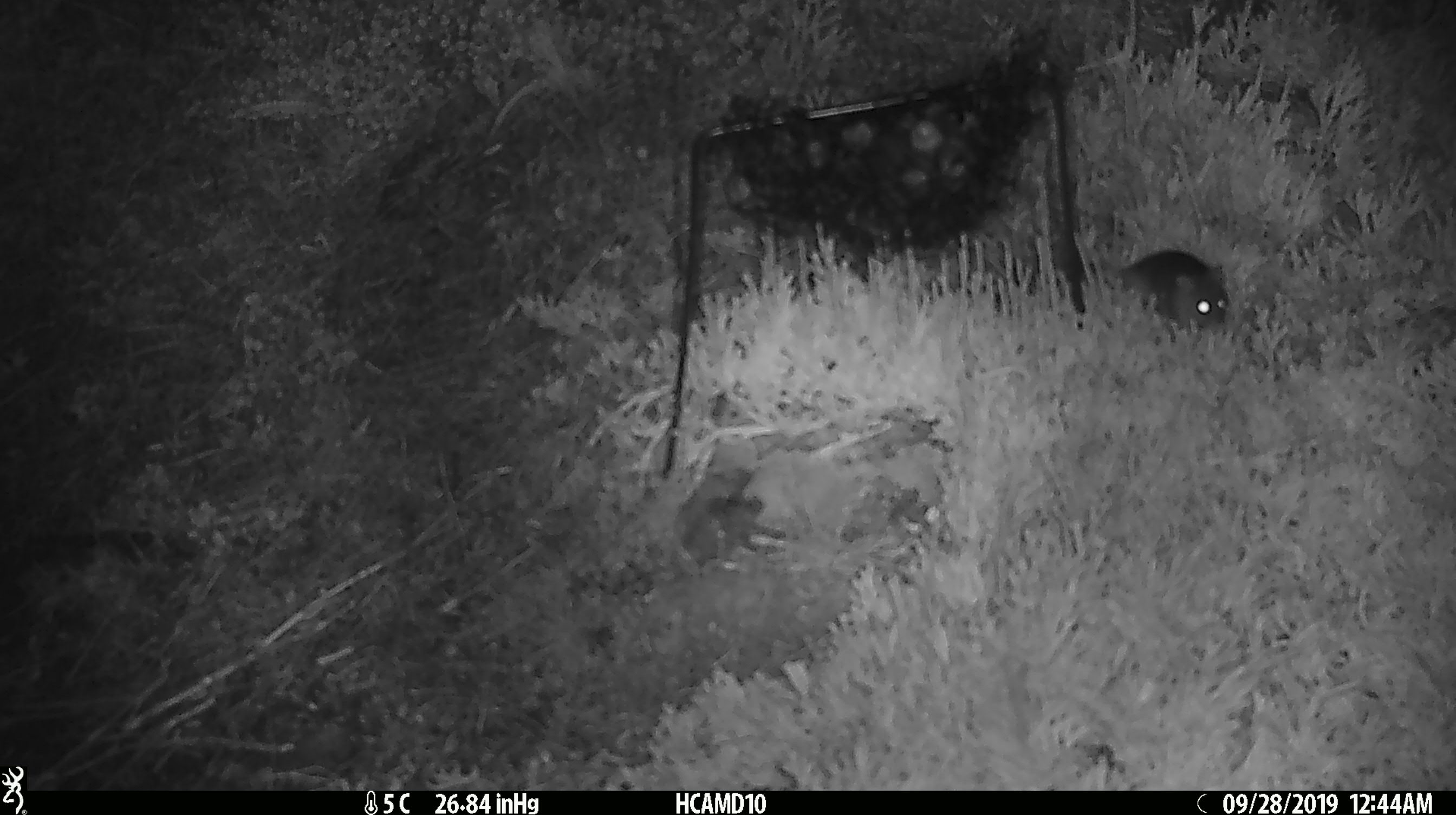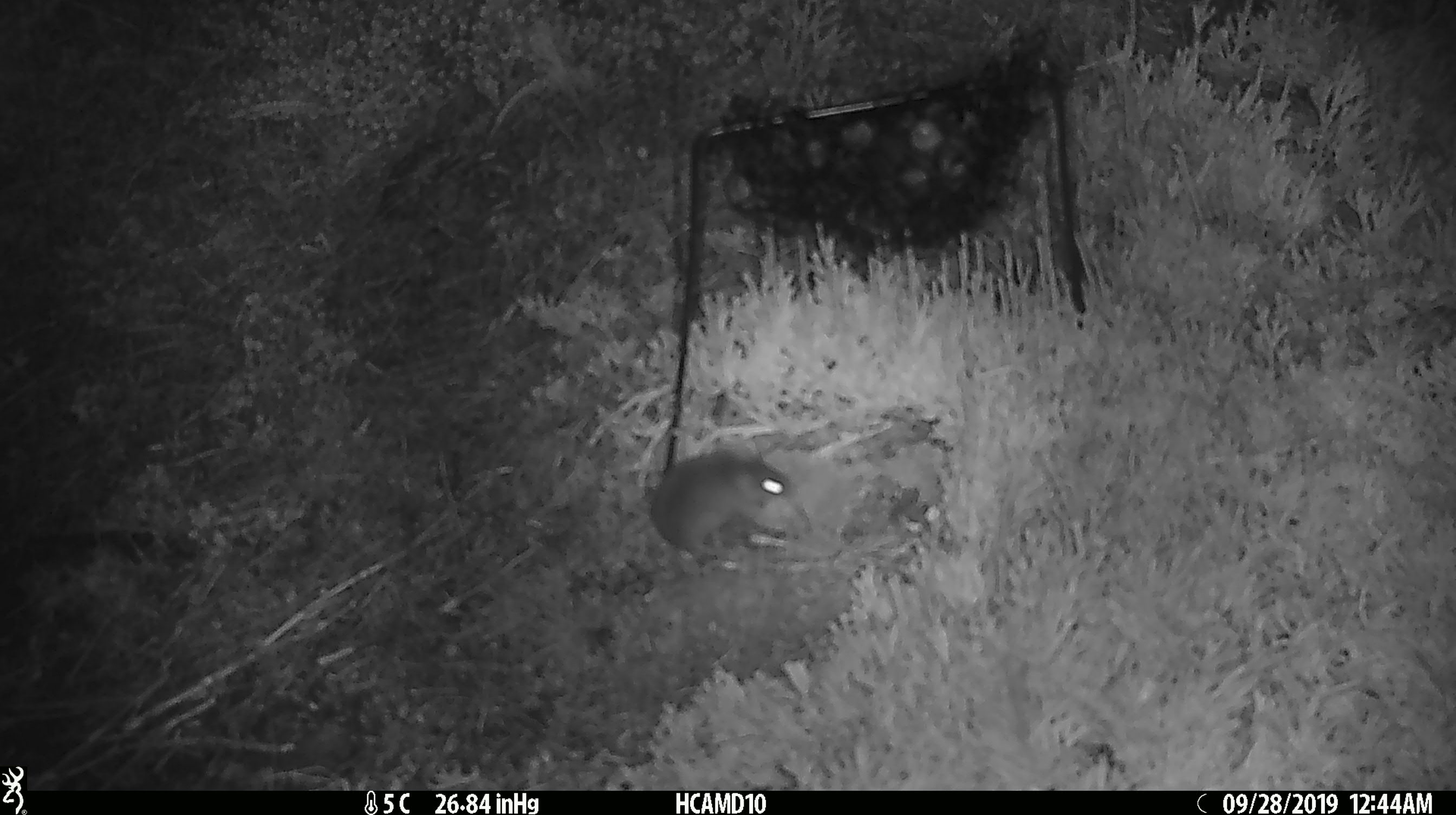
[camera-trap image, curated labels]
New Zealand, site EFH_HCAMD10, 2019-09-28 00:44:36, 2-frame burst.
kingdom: Animalia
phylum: Chordata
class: Mammalia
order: Rodentia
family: Muridae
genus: Mus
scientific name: Mus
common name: mouse